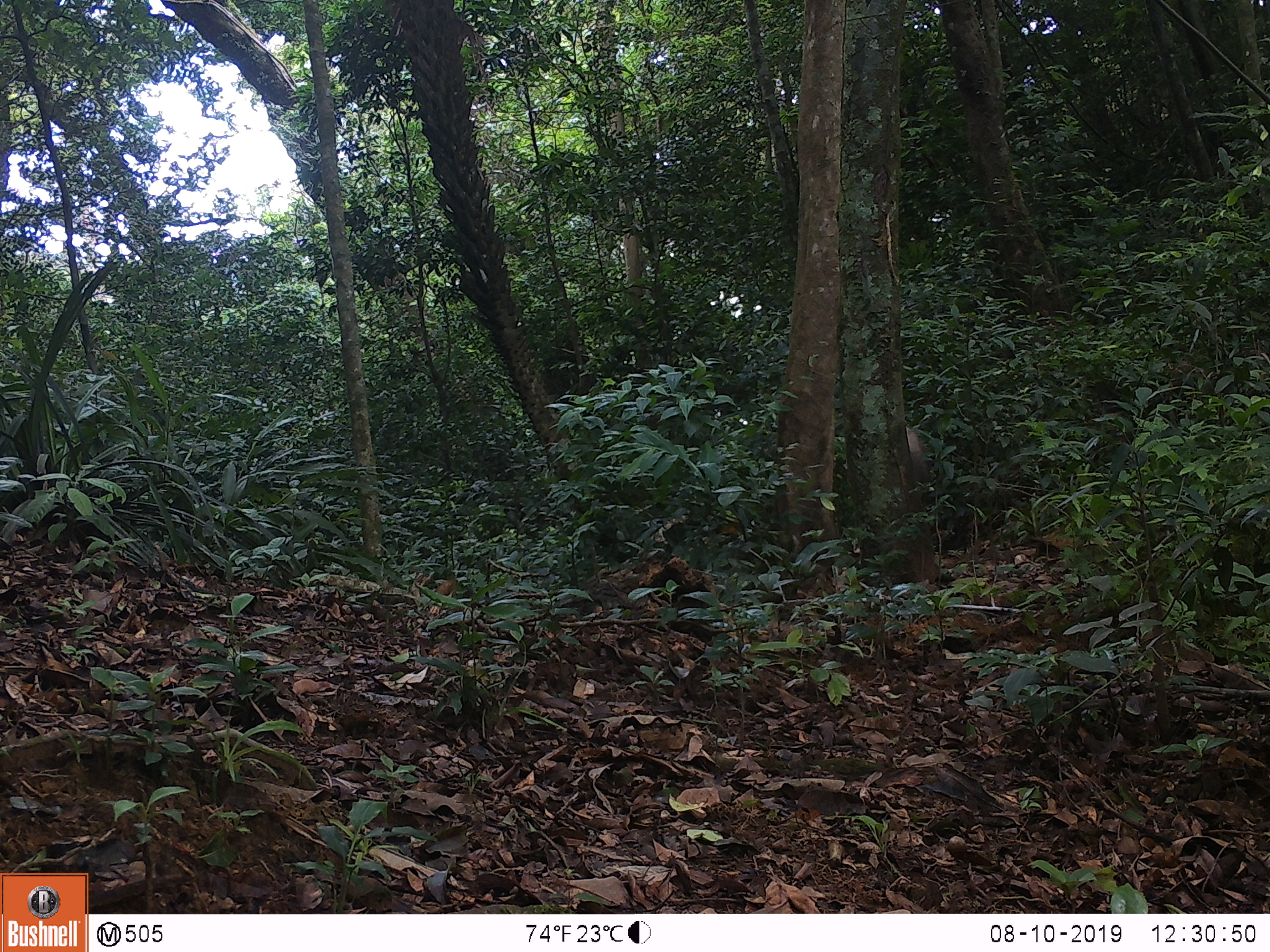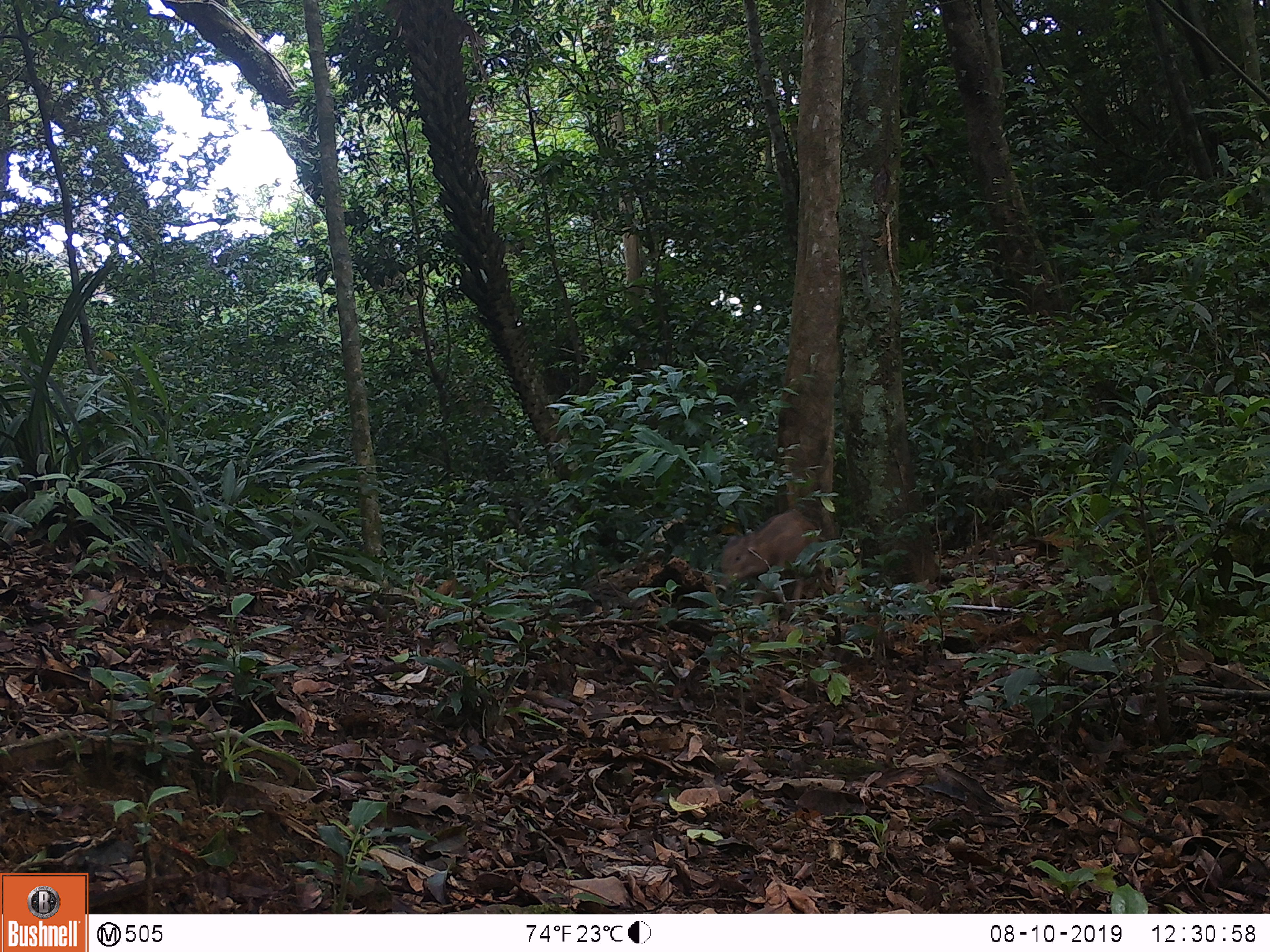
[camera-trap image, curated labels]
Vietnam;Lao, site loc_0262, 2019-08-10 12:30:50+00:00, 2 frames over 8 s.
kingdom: Animalia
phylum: Chordata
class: Mammalia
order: Artiodactyla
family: Suidae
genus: Sus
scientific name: Sus scrofa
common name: eurasian wild pig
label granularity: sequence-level